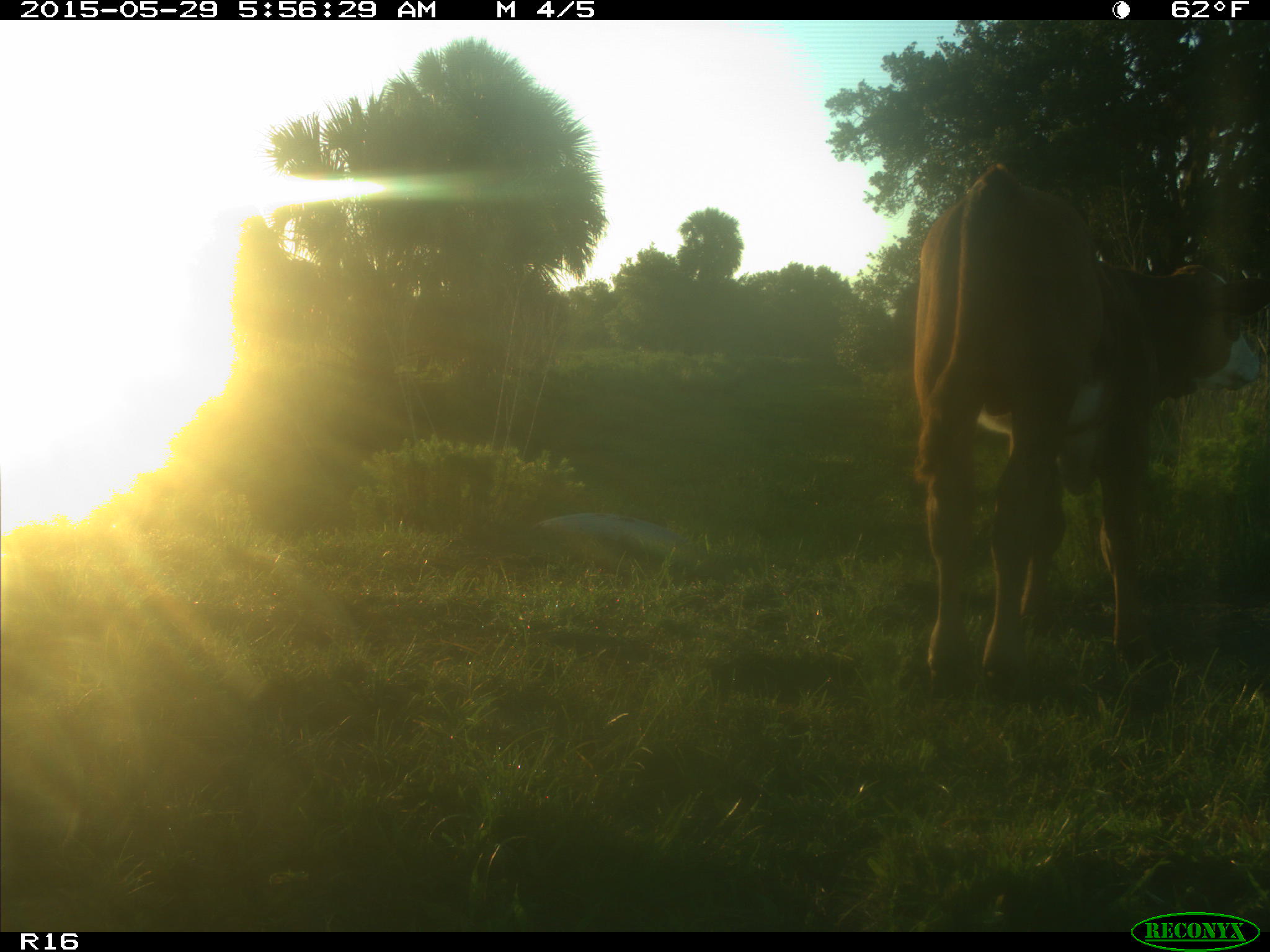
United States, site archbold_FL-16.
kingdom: Animalia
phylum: Chordata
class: Mammalia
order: Artiodactyla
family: Bovidae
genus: Bos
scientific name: Bos taurus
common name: domestic cow